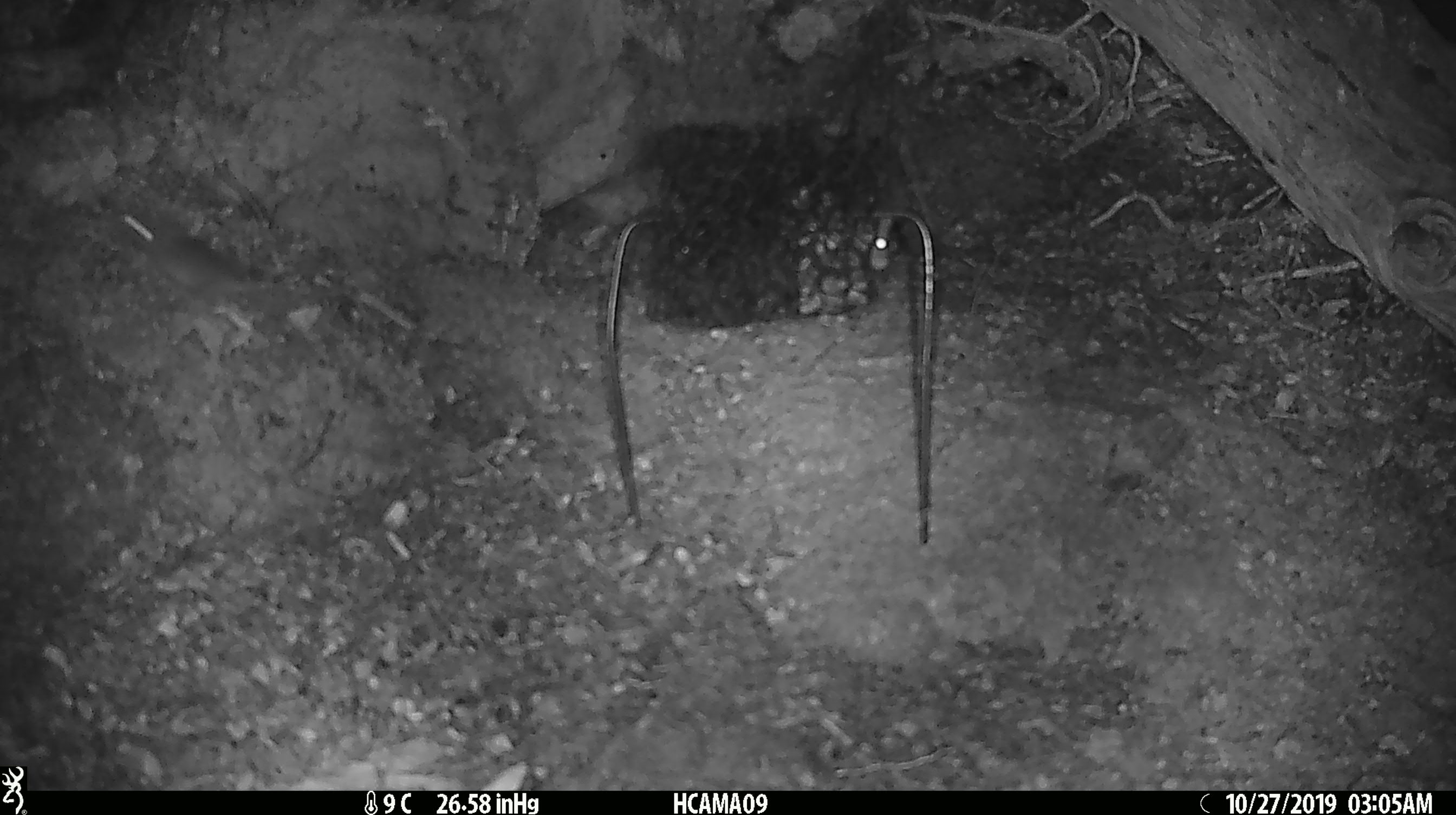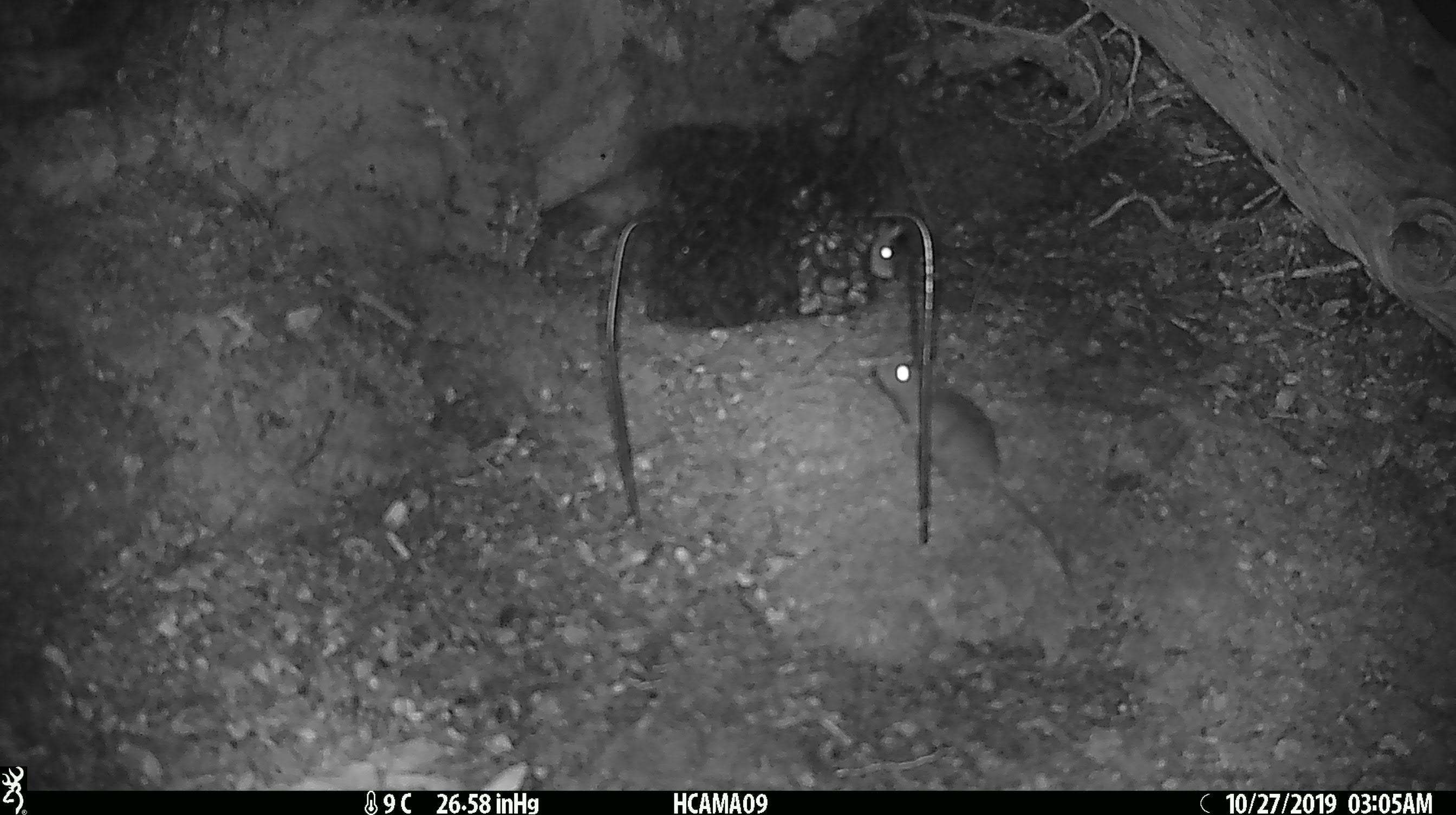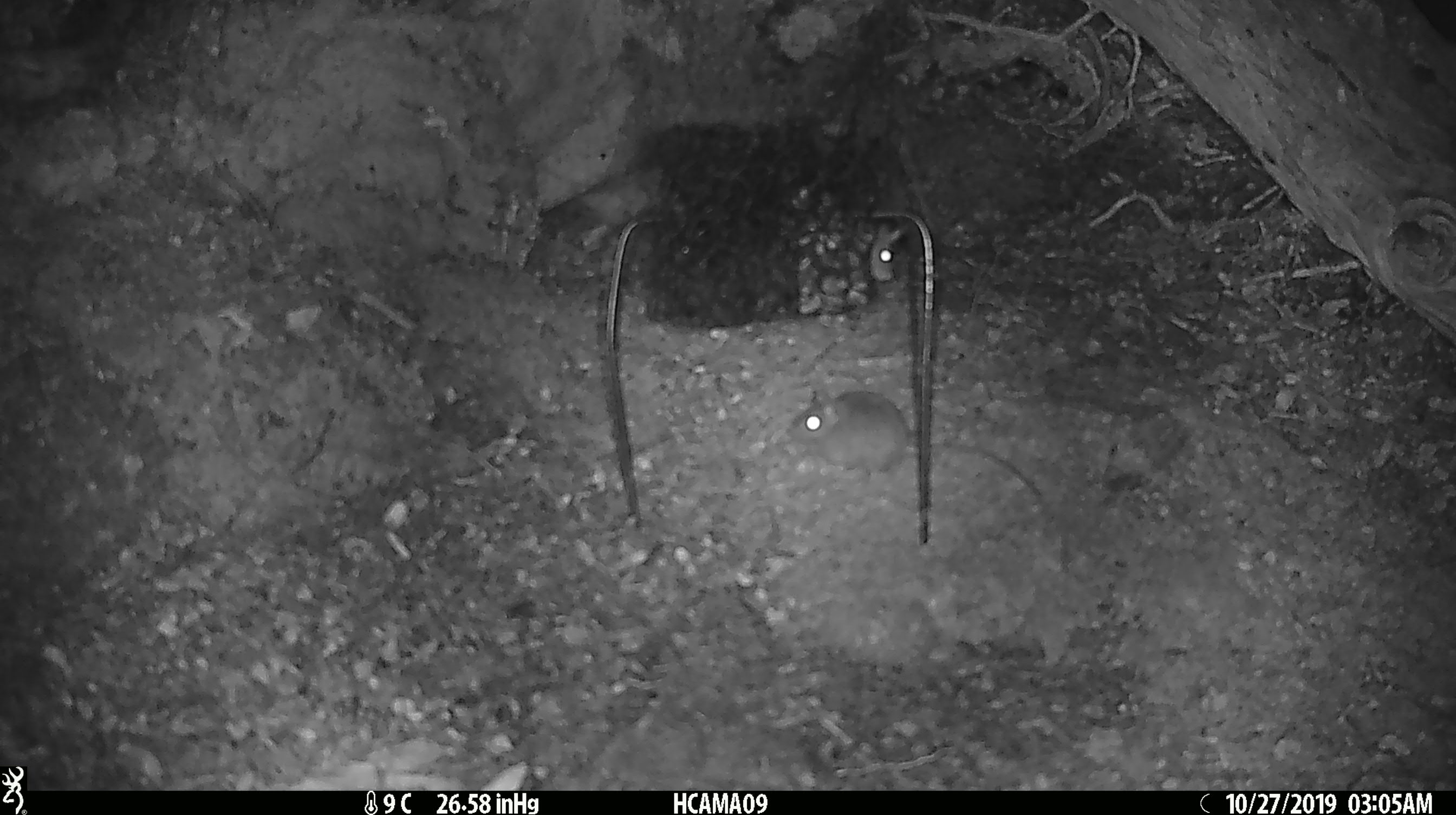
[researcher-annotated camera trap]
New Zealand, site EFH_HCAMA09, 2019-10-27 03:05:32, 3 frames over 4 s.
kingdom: Animalia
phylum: Chordata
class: Mammalia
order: Rodentia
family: Muridae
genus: Mus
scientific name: Mus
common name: mouse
Mouse (Mus).